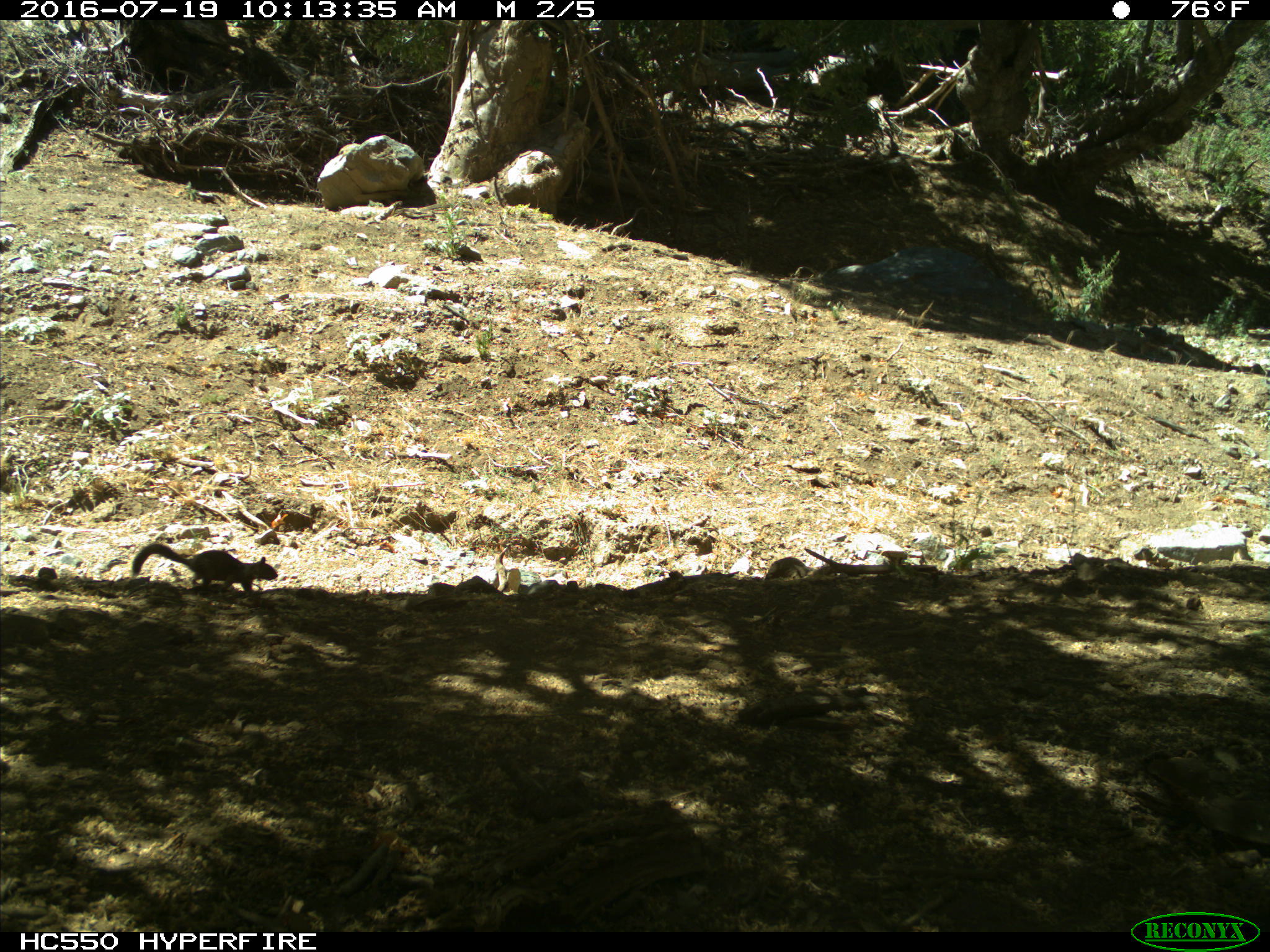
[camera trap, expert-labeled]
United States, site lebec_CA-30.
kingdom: Animalia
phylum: Chordata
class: Mammalia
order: Rodentia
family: Sciuridae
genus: Otospermophilus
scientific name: Otospermophilus beecheyi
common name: california ground squirrel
Otospermophilus beecheyi (california ground squirrel).